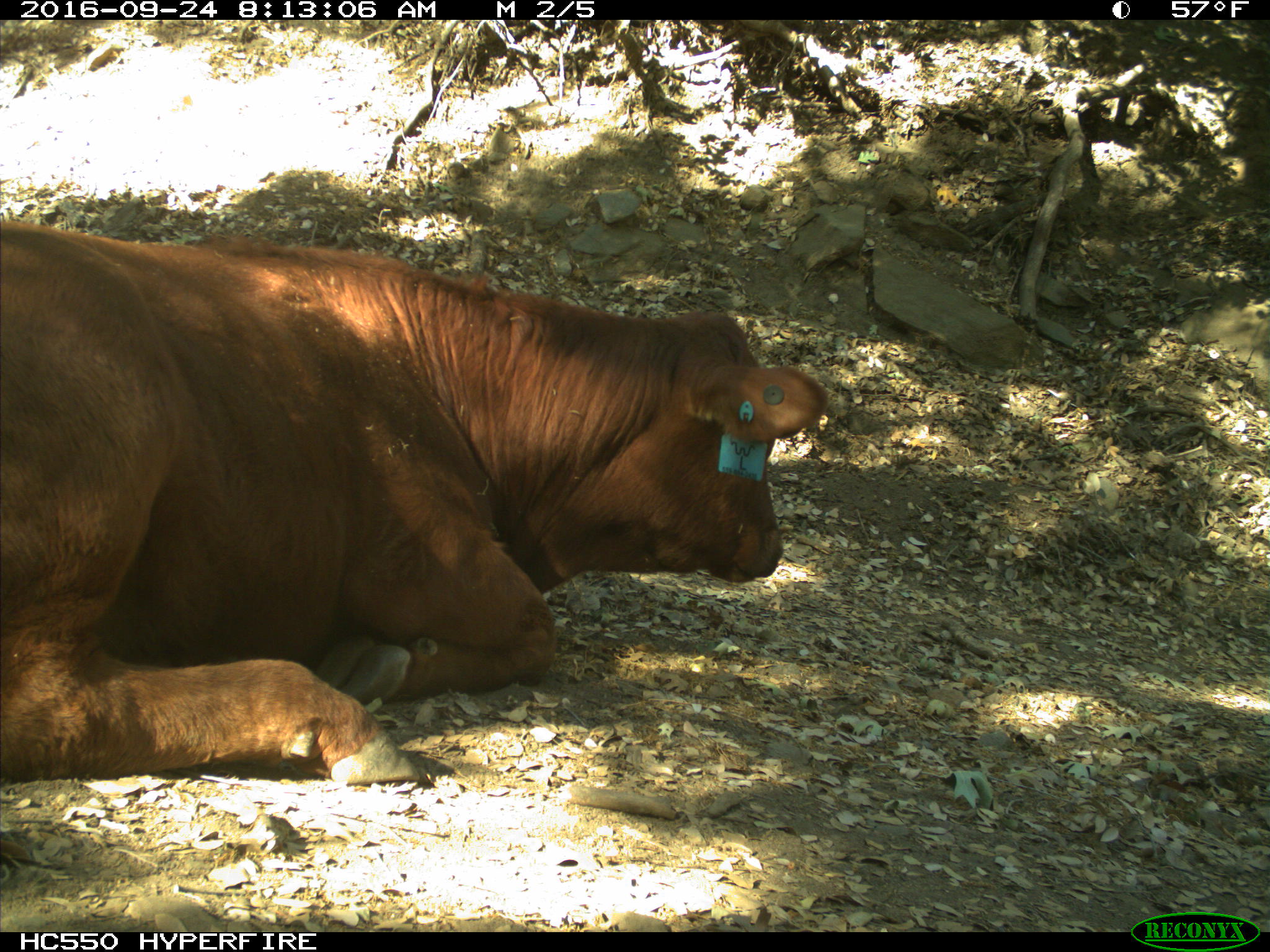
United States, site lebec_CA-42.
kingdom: Animalia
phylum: Chordata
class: Mammalia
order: Artiodactyla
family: Bovidae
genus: Bos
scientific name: Bos taurus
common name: domestic cow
Bos taurus (domestic cow).